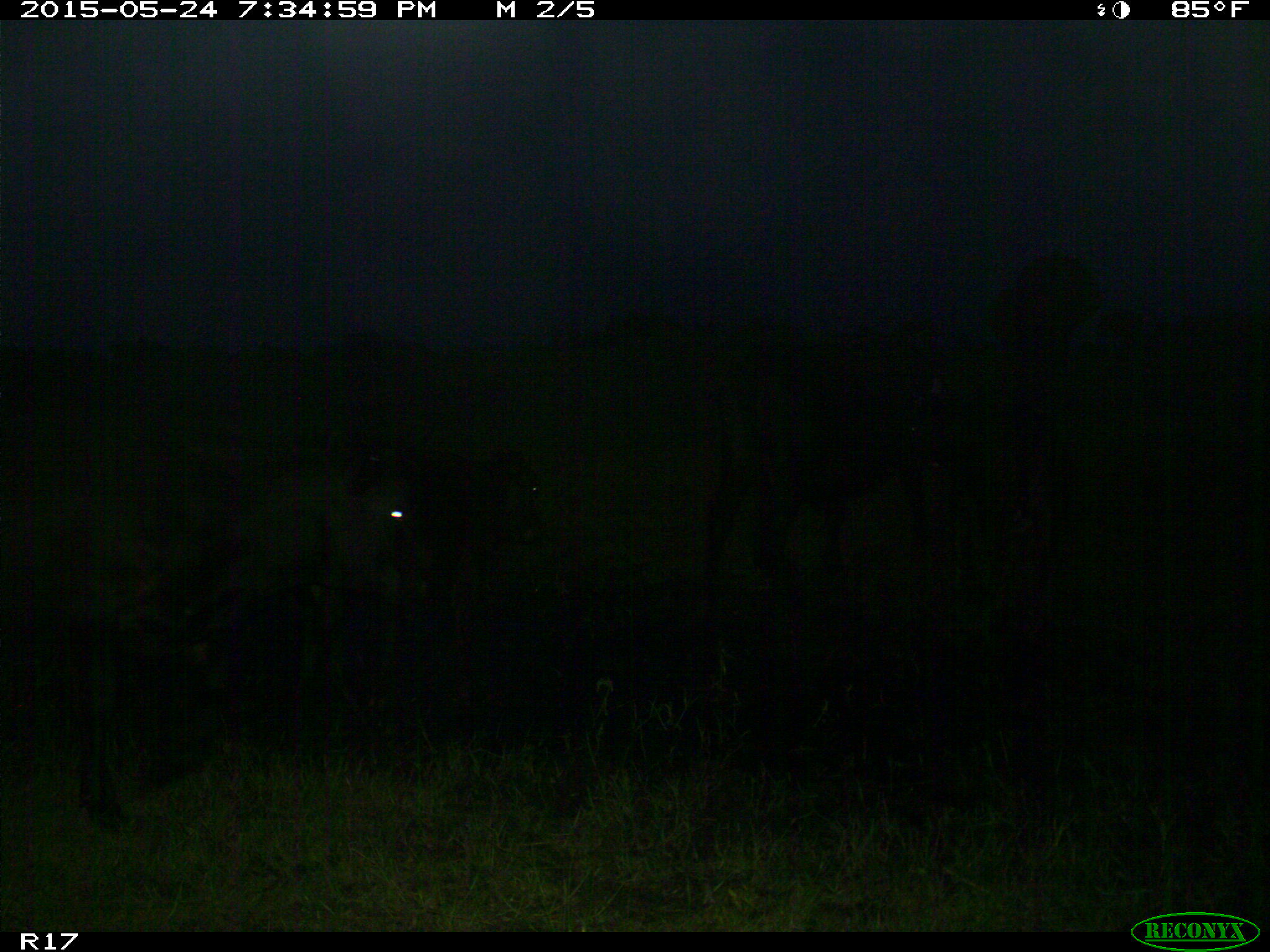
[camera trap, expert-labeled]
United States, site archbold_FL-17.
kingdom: Animalia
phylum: Chordata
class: Mammalia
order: Artiodactyla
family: Bovidae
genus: Bos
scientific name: Bos taurus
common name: domestic cow